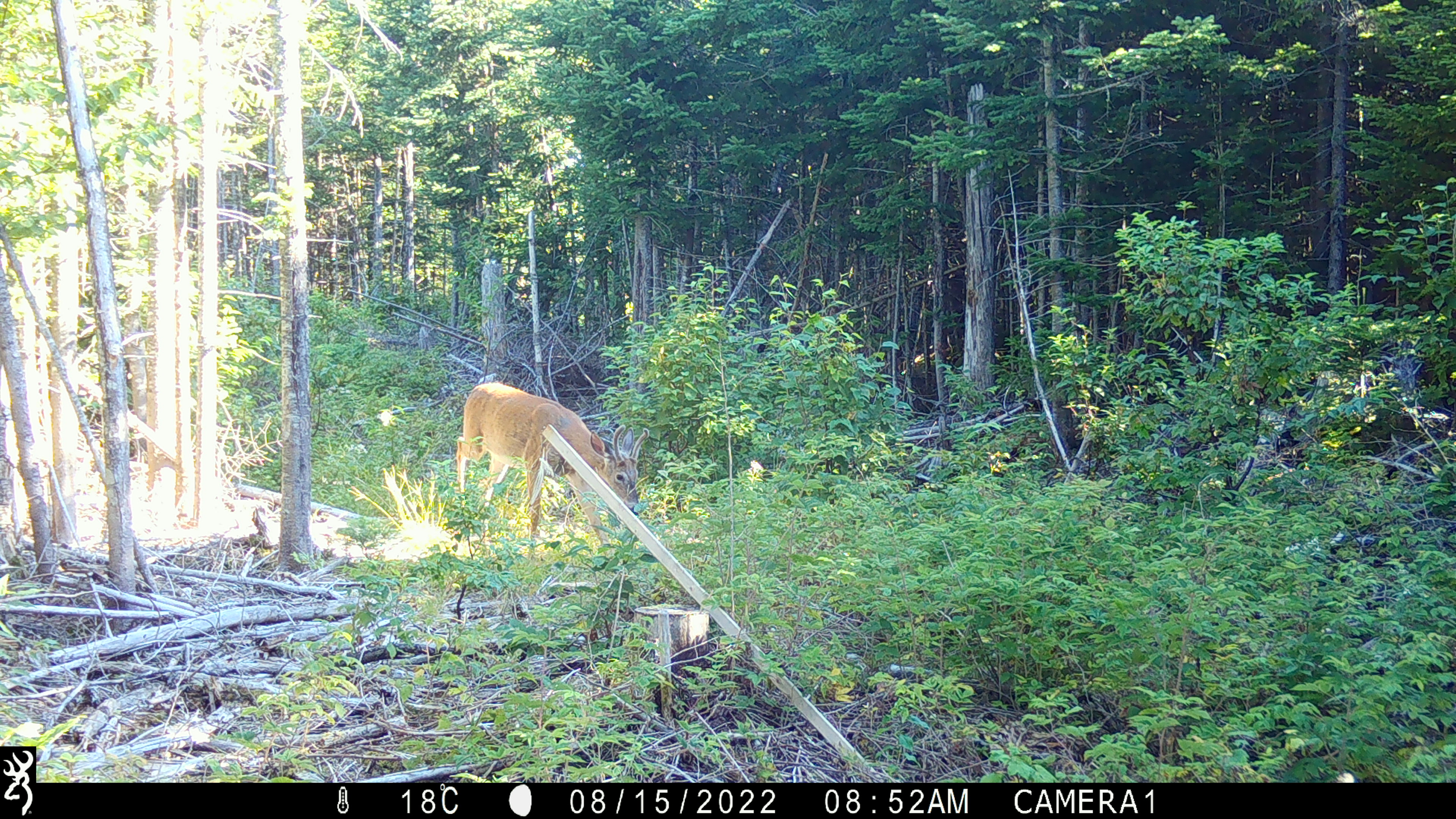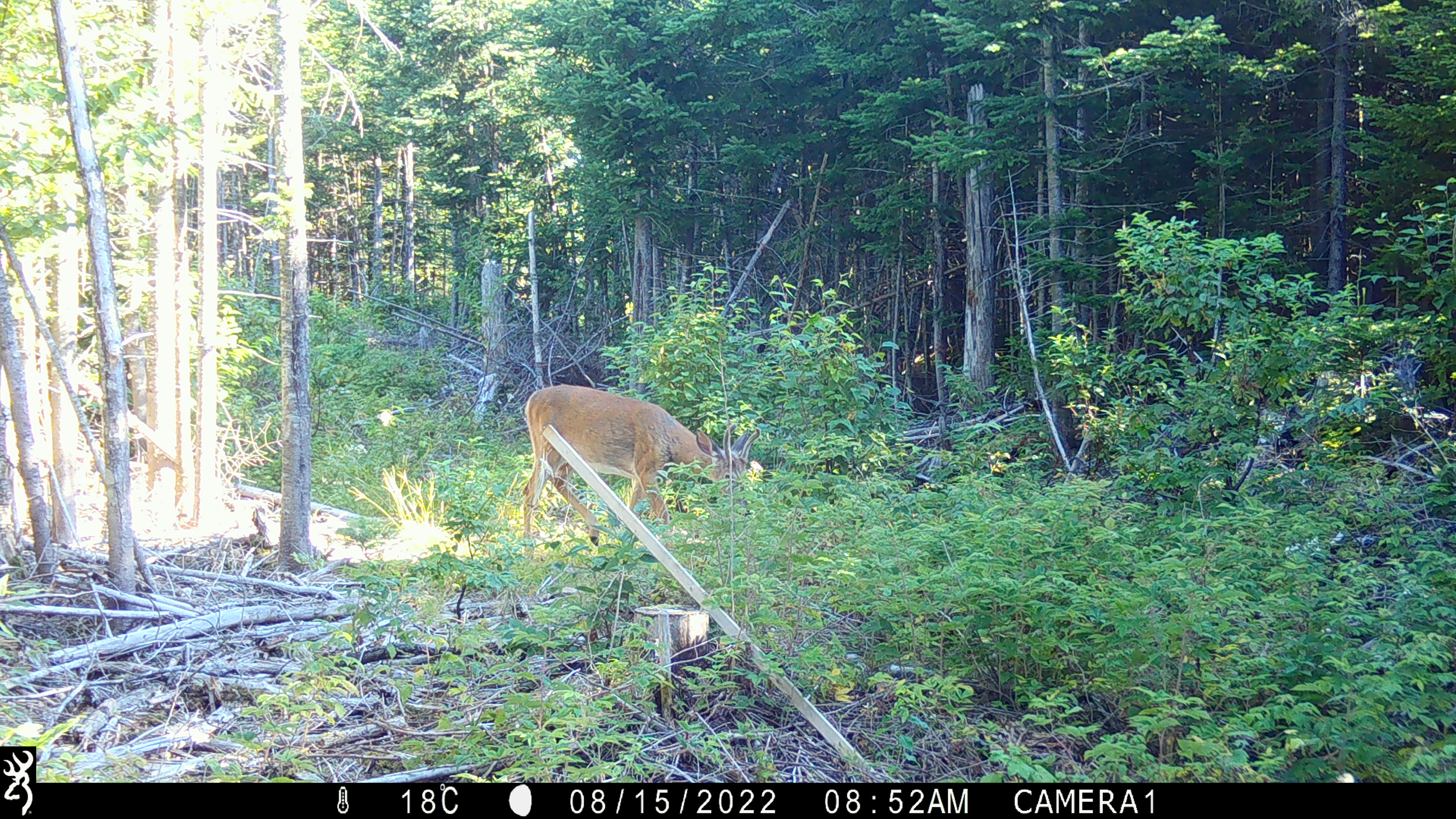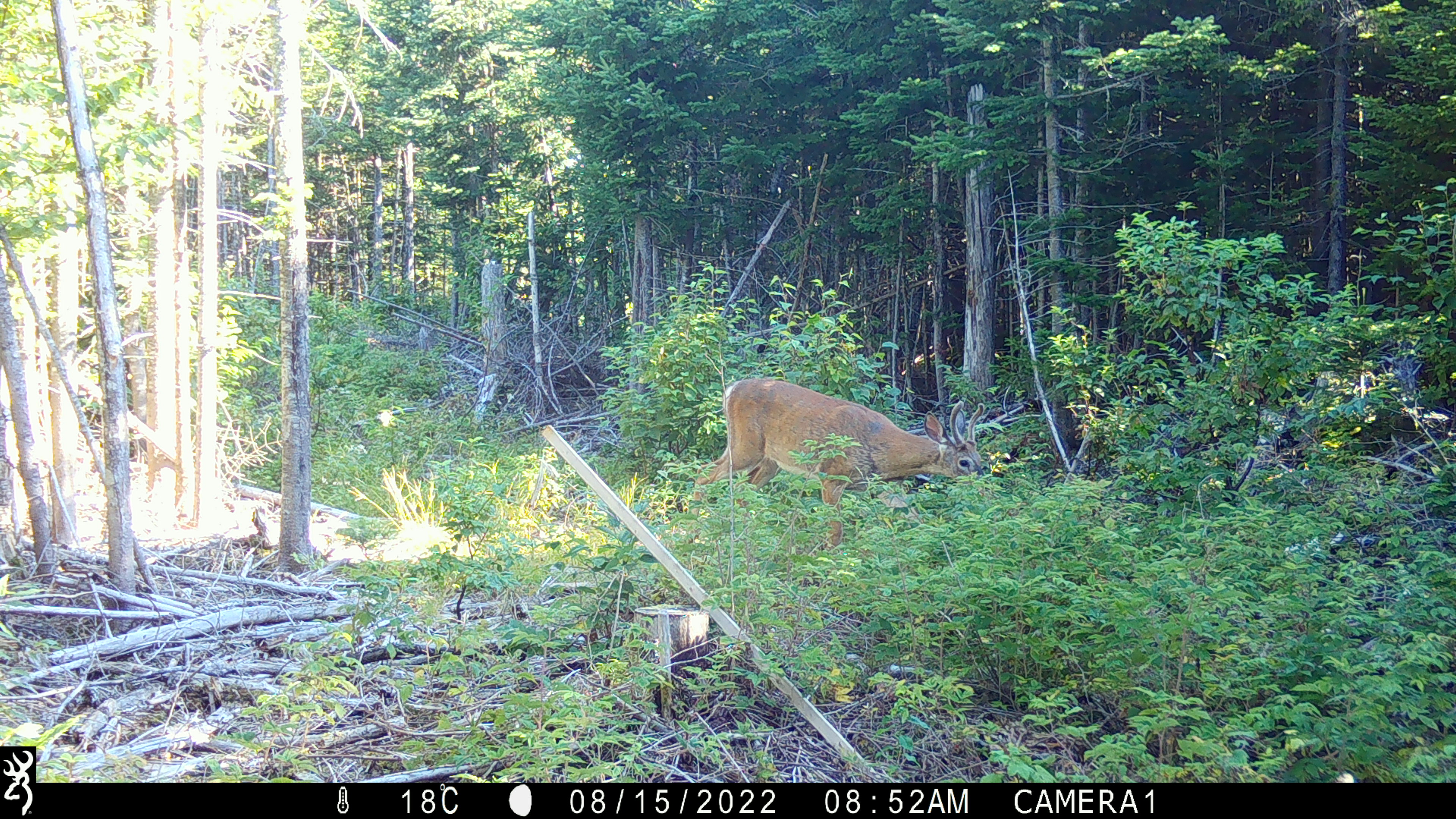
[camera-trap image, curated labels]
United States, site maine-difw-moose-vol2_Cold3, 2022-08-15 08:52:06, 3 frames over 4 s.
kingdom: Animalia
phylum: Chordata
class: Mammalia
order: Artiodactyla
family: Cervidae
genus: Odocoileus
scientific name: Odocoileus virginianus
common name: white-tailed deer